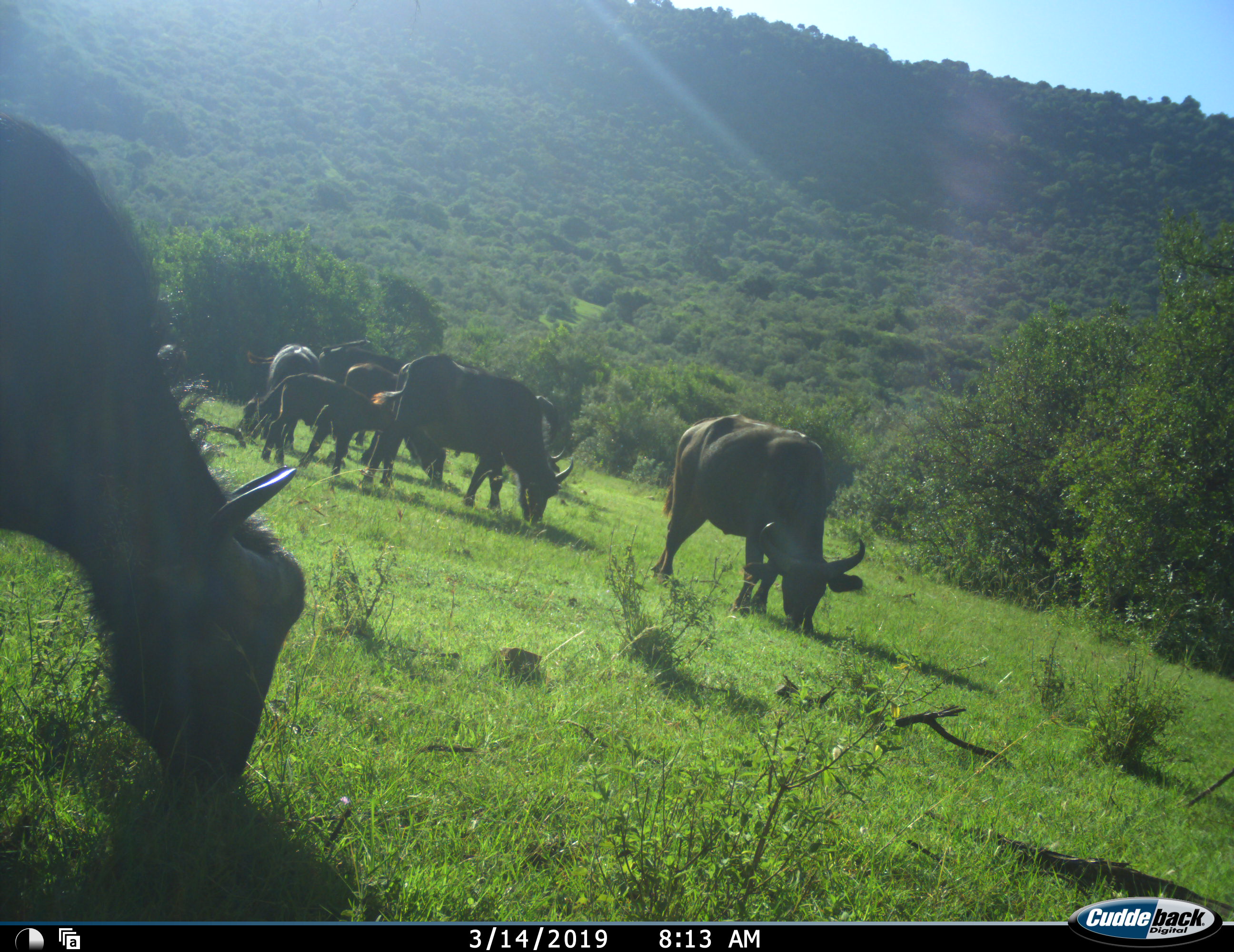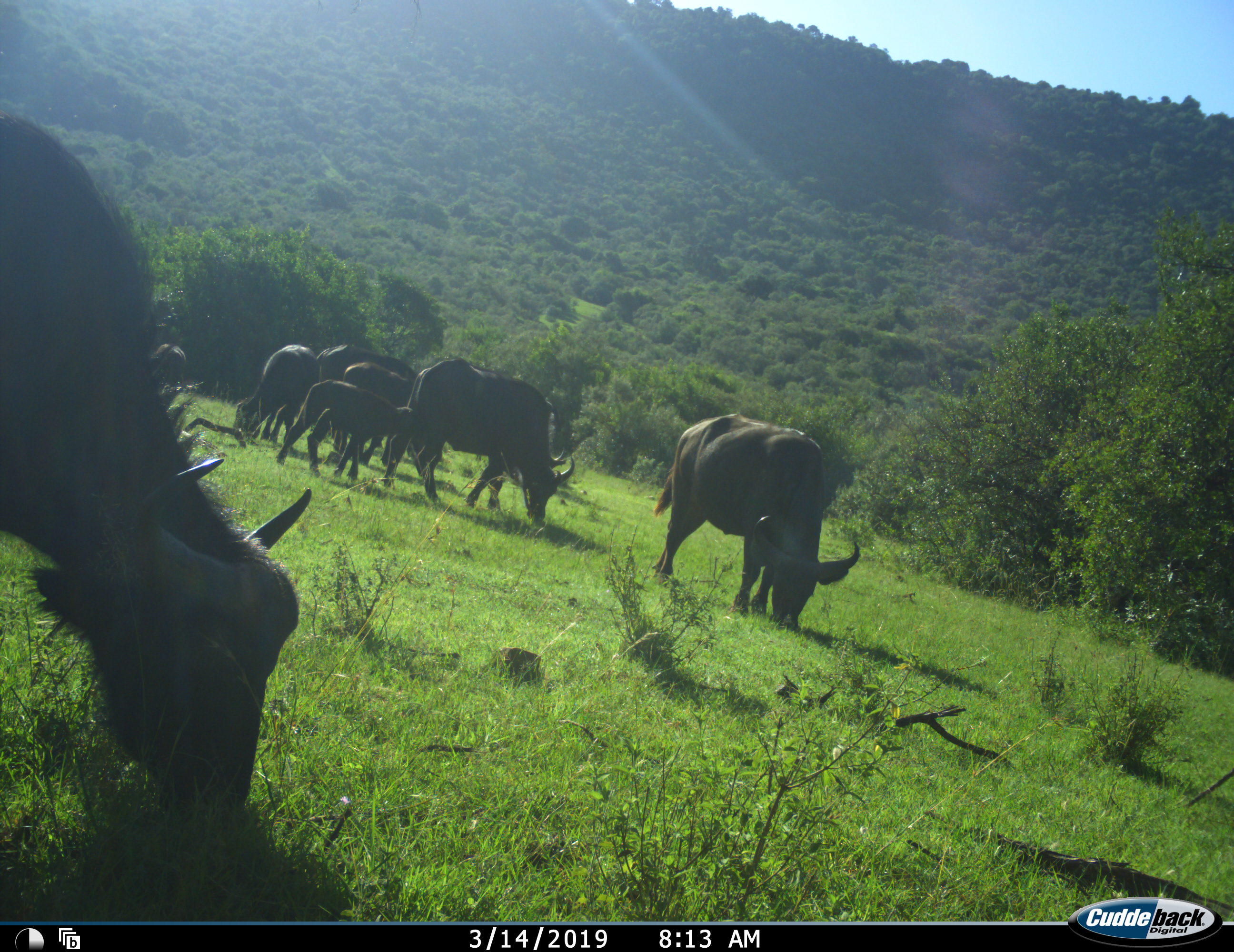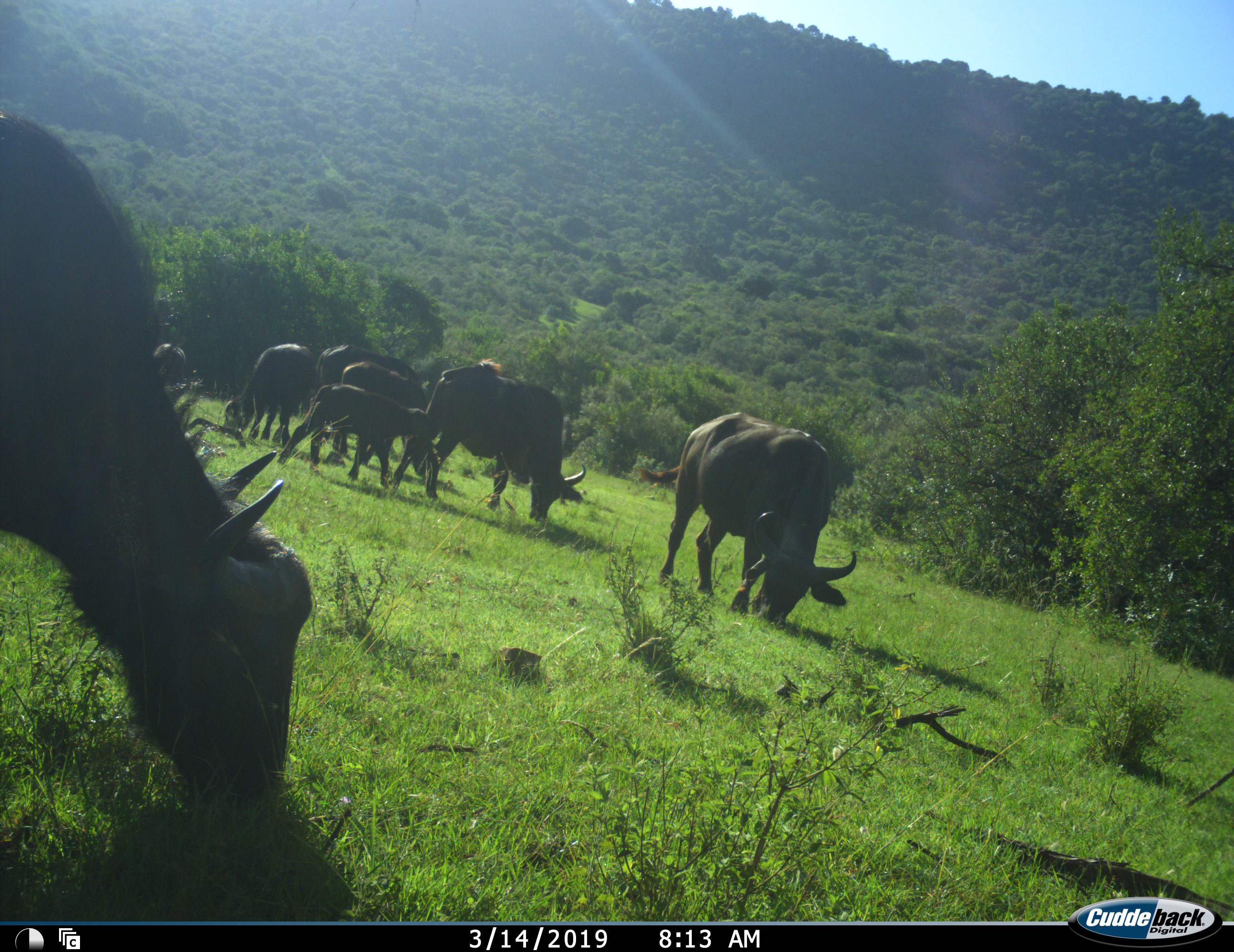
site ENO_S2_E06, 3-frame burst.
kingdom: Animalia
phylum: Chordata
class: Mammalia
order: Artiodactyla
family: Bovidae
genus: Syncerus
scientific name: Syncerus caffer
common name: african buffalo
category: buffalo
Buffalo (african buffalo) (Syncerus caffer), count 9. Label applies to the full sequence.